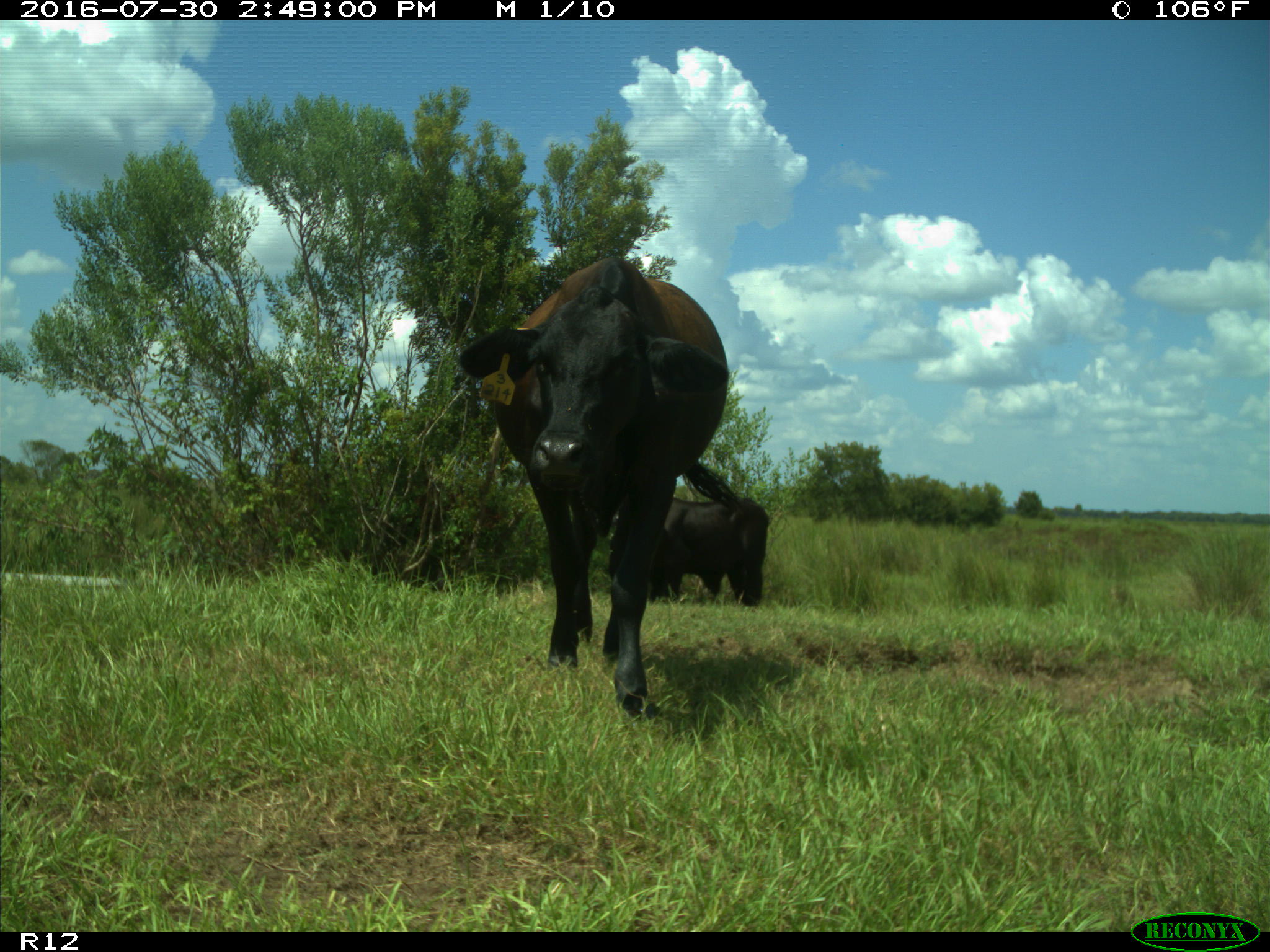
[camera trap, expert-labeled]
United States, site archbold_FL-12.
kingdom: Animalia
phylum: Chordata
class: Mammalia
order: Artiodactyla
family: Bovidae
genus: Bos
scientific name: Bos taurus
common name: domestic cow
Bos taurus (domestic cow).